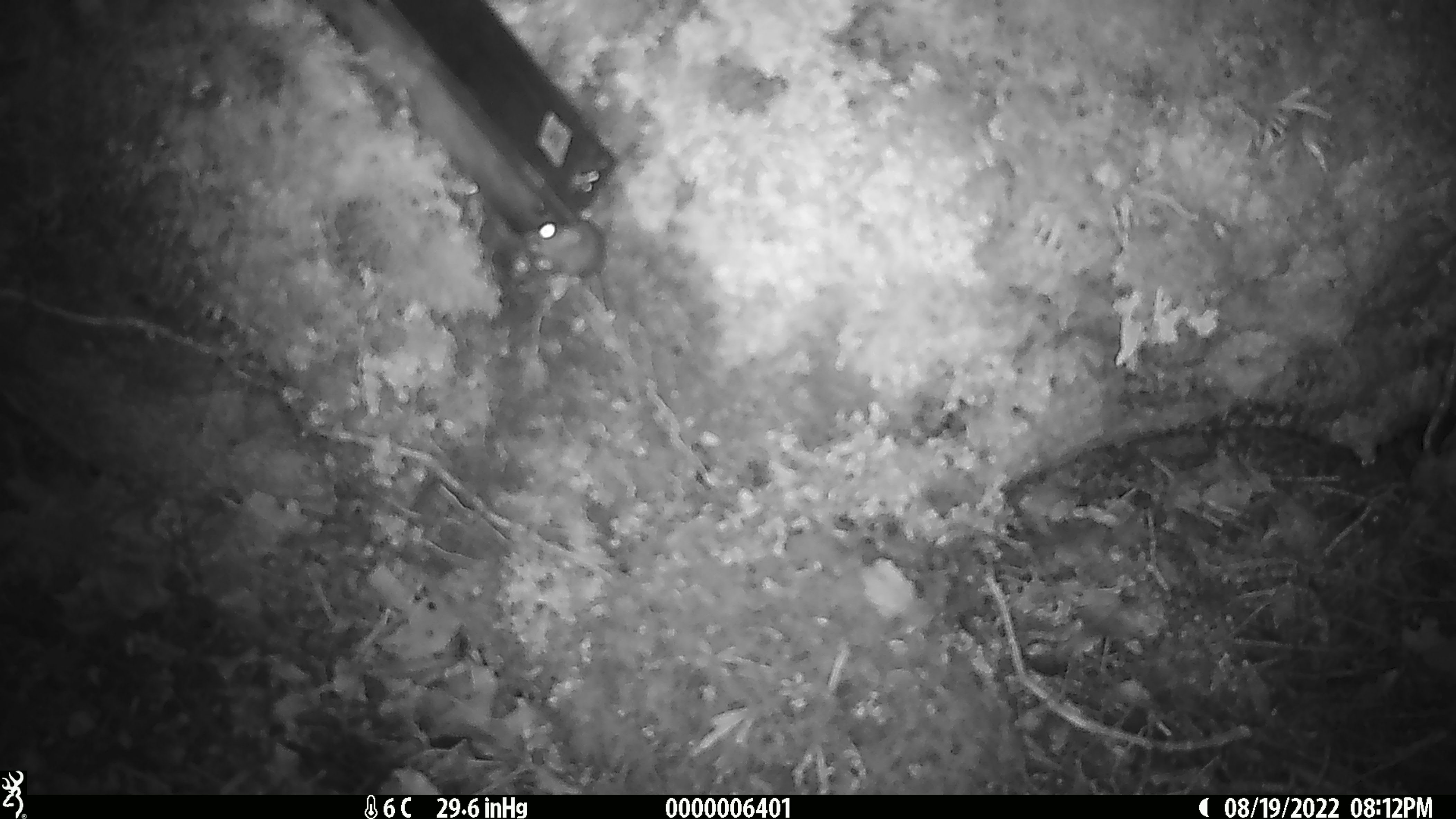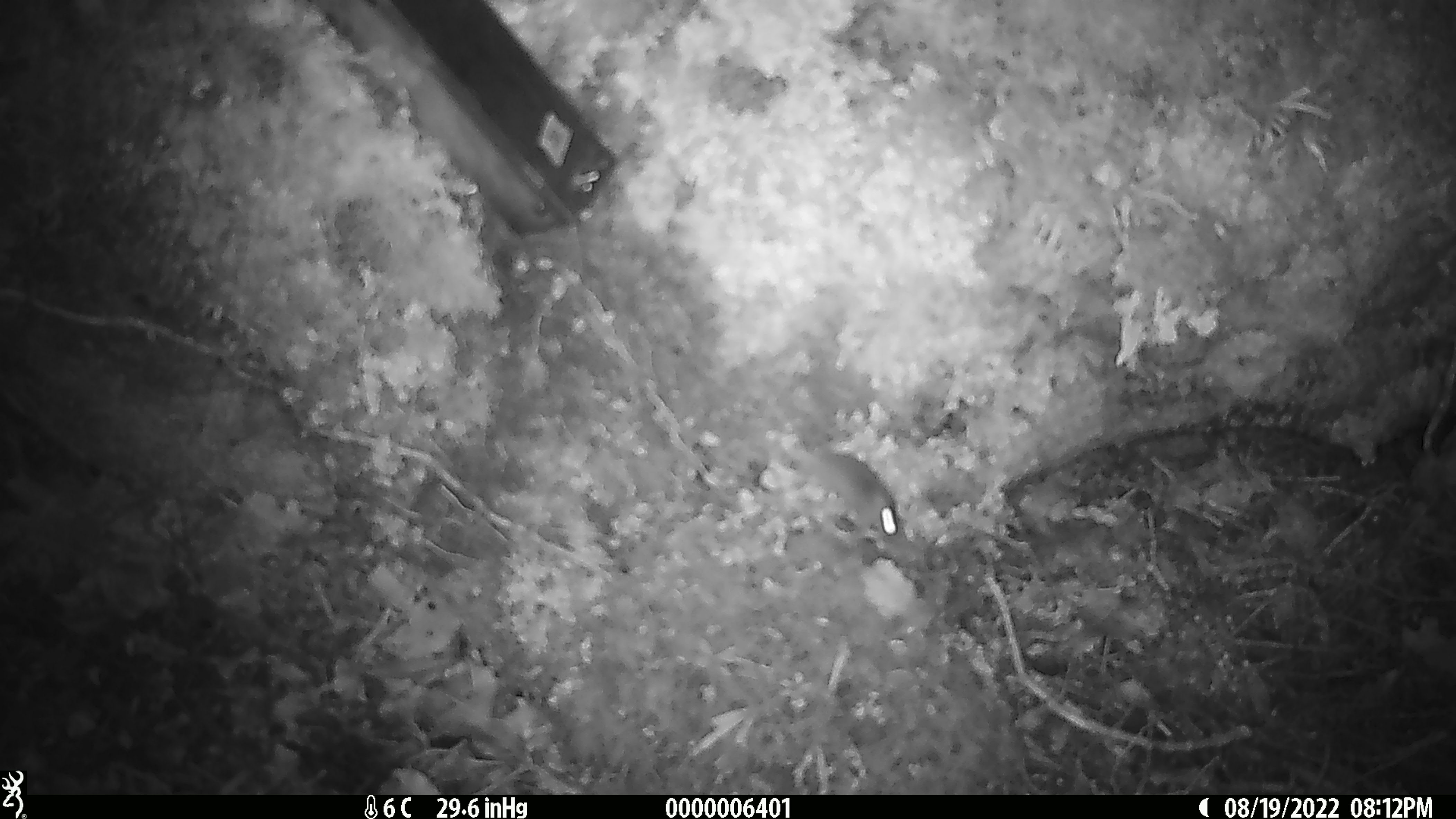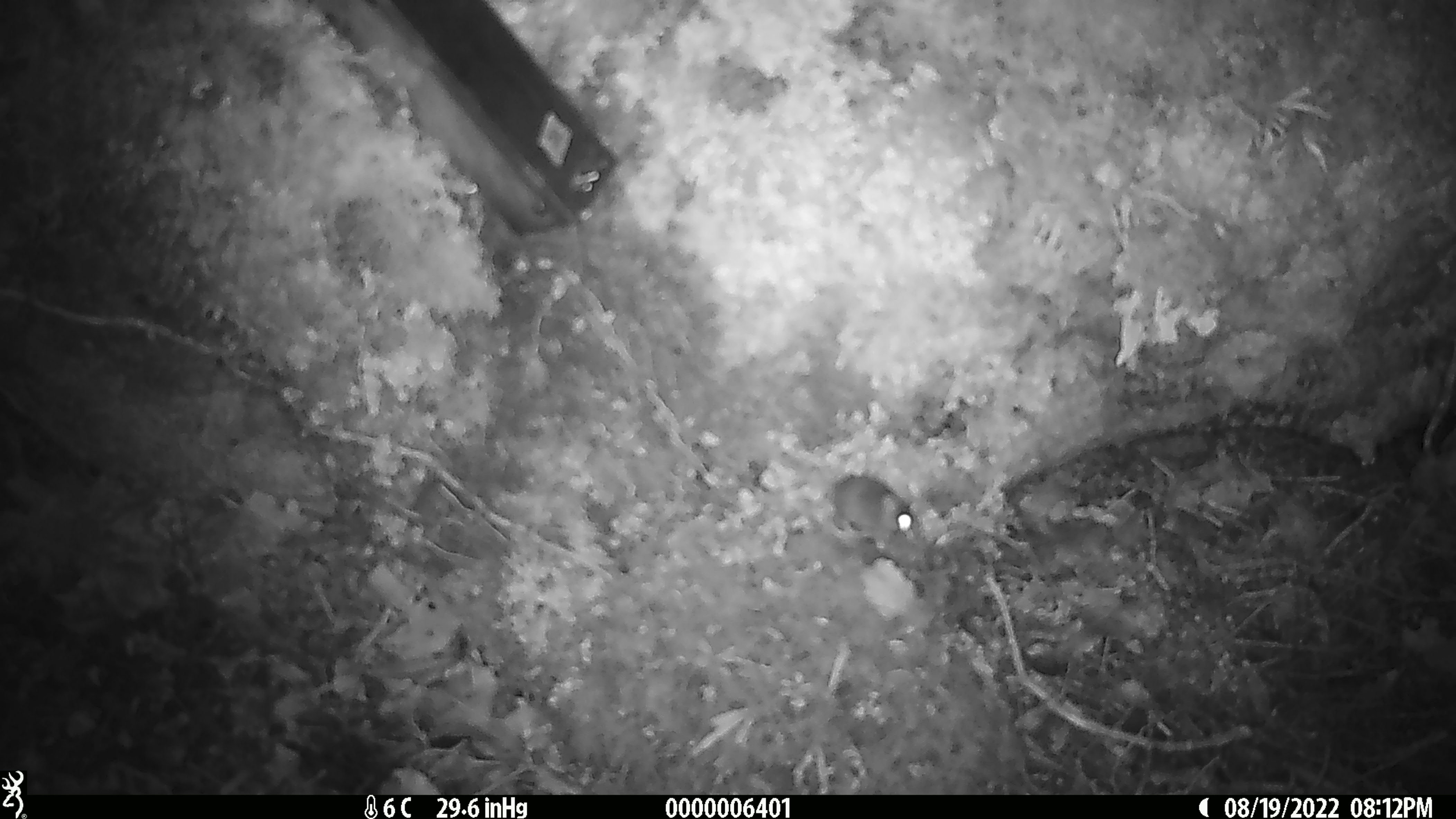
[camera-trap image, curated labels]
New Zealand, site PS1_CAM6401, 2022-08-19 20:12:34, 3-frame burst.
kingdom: Animalia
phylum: Chordata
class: Mammalia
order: Rodentia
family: Muridae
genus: Mus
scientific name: Mus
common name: mouse